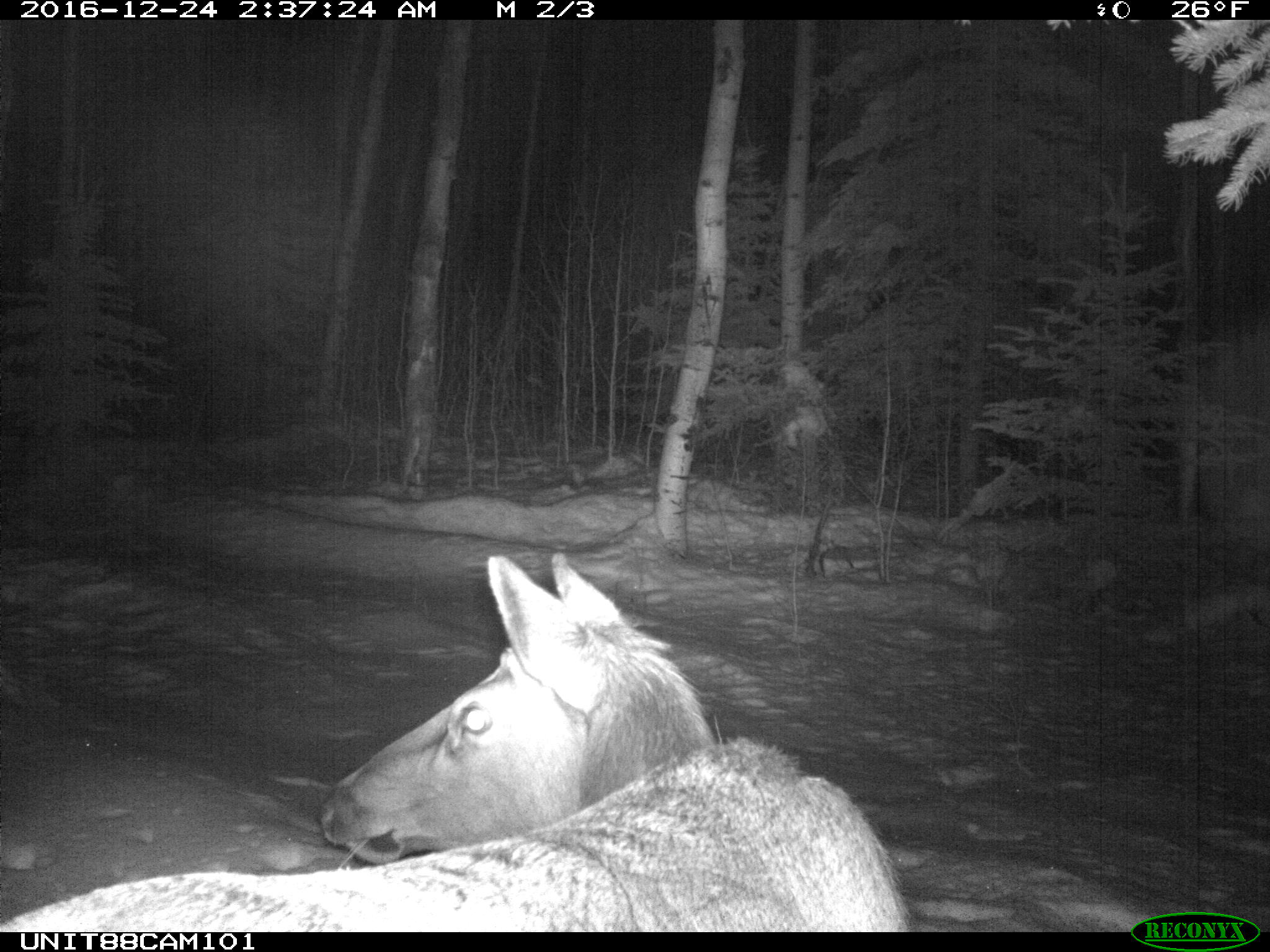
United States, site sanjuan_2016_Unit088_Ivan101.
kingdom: Animalia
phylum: Chordata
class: Mammalia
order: Artiodactyla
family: Cervidae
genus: Cervus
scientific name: Cervus elaphus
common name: red deer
Cervus elaphus (red deer).